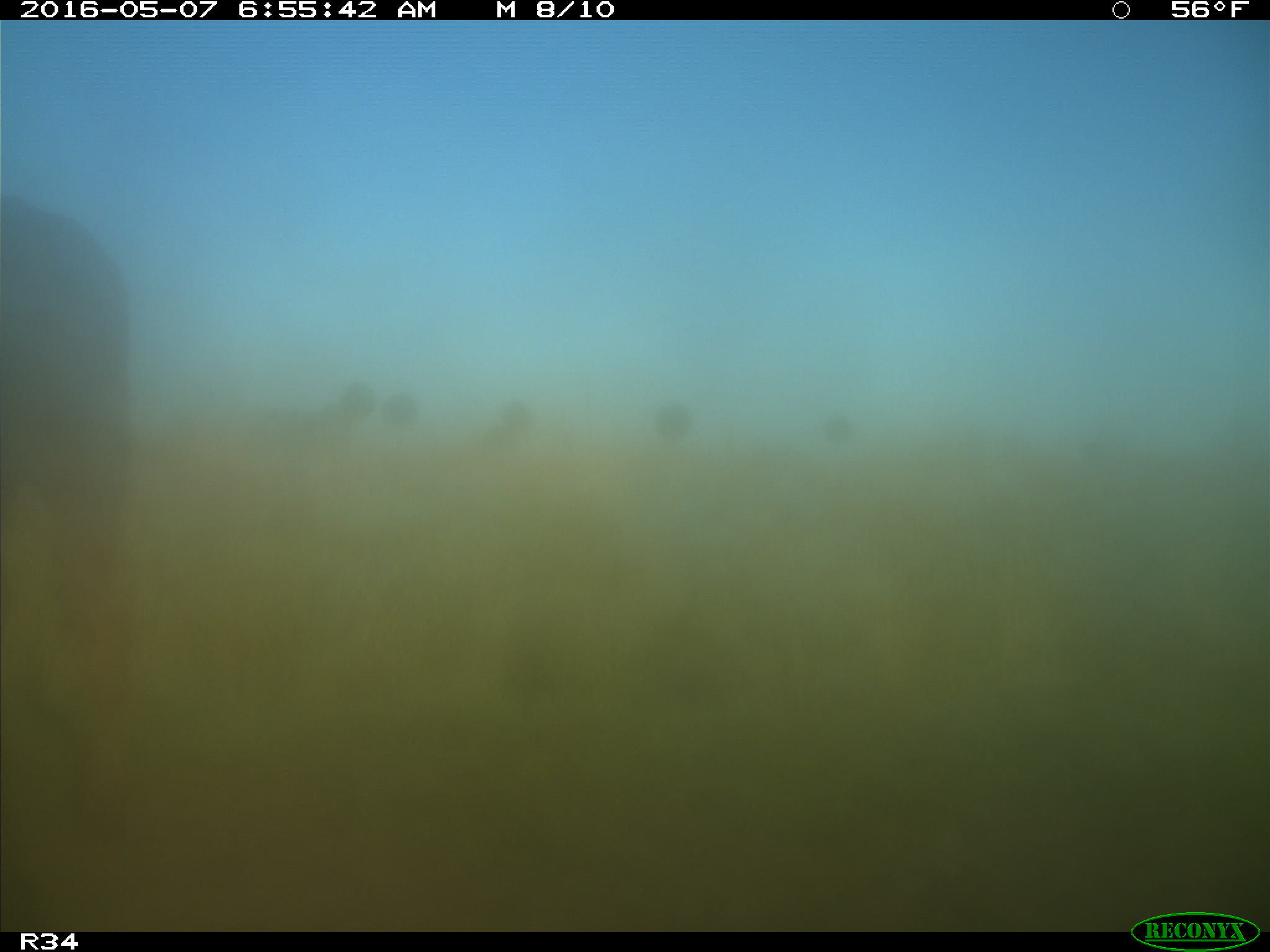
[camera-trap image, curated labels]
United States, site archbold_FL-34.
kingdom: Animalia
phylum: Chordata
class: Mammalia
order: Artiodactyla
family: Bovidae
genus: Bos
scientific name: Bos taurus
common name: domestic cow